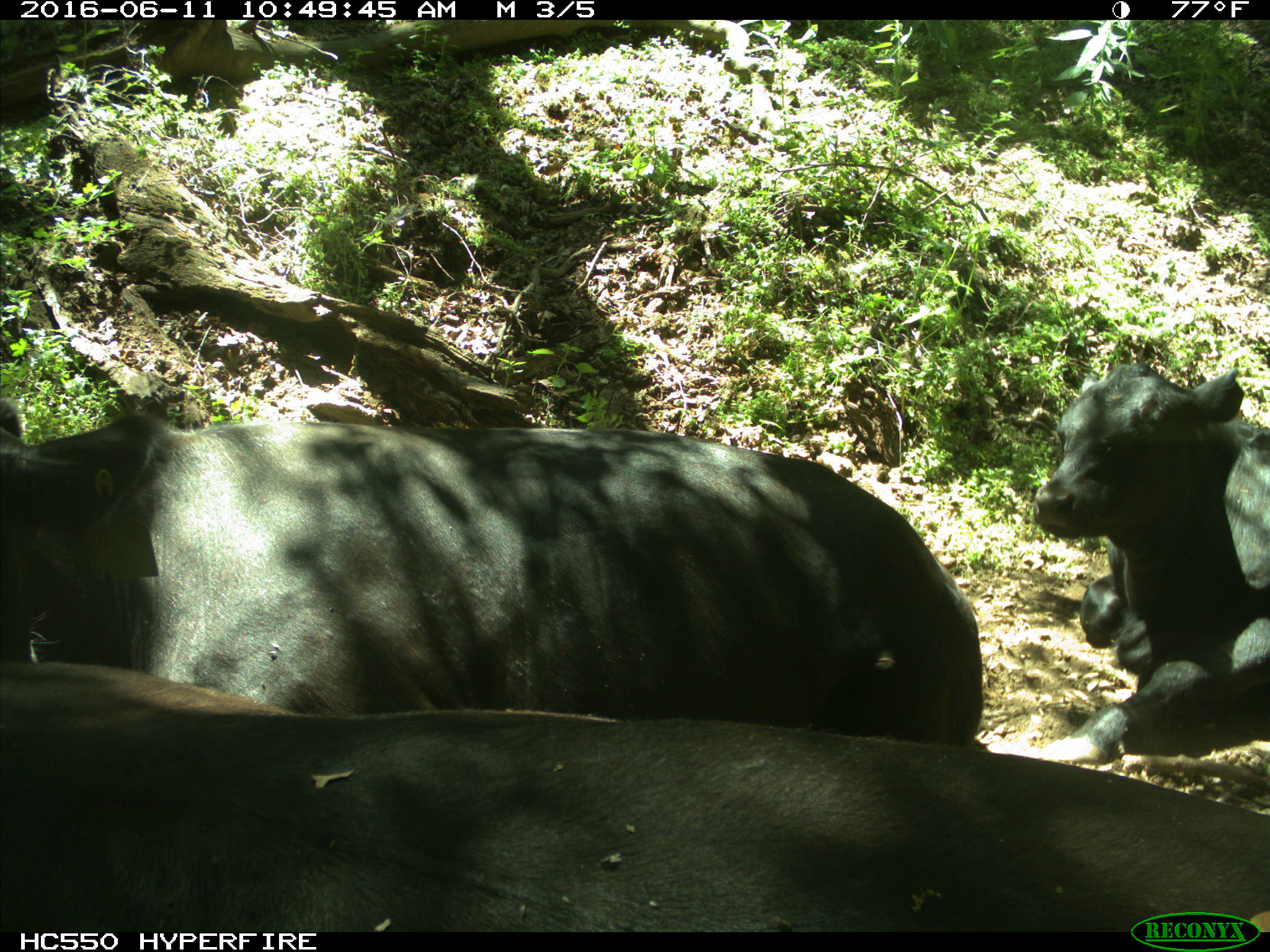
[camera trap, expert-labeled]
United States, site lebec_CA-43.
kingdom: Animalia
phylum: Chordata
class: Mammalia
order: Artiodactyla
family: Bovidae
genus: Bos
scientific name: Bos taurus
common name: domestic cow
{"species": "Bos taurus (domestic cow)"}